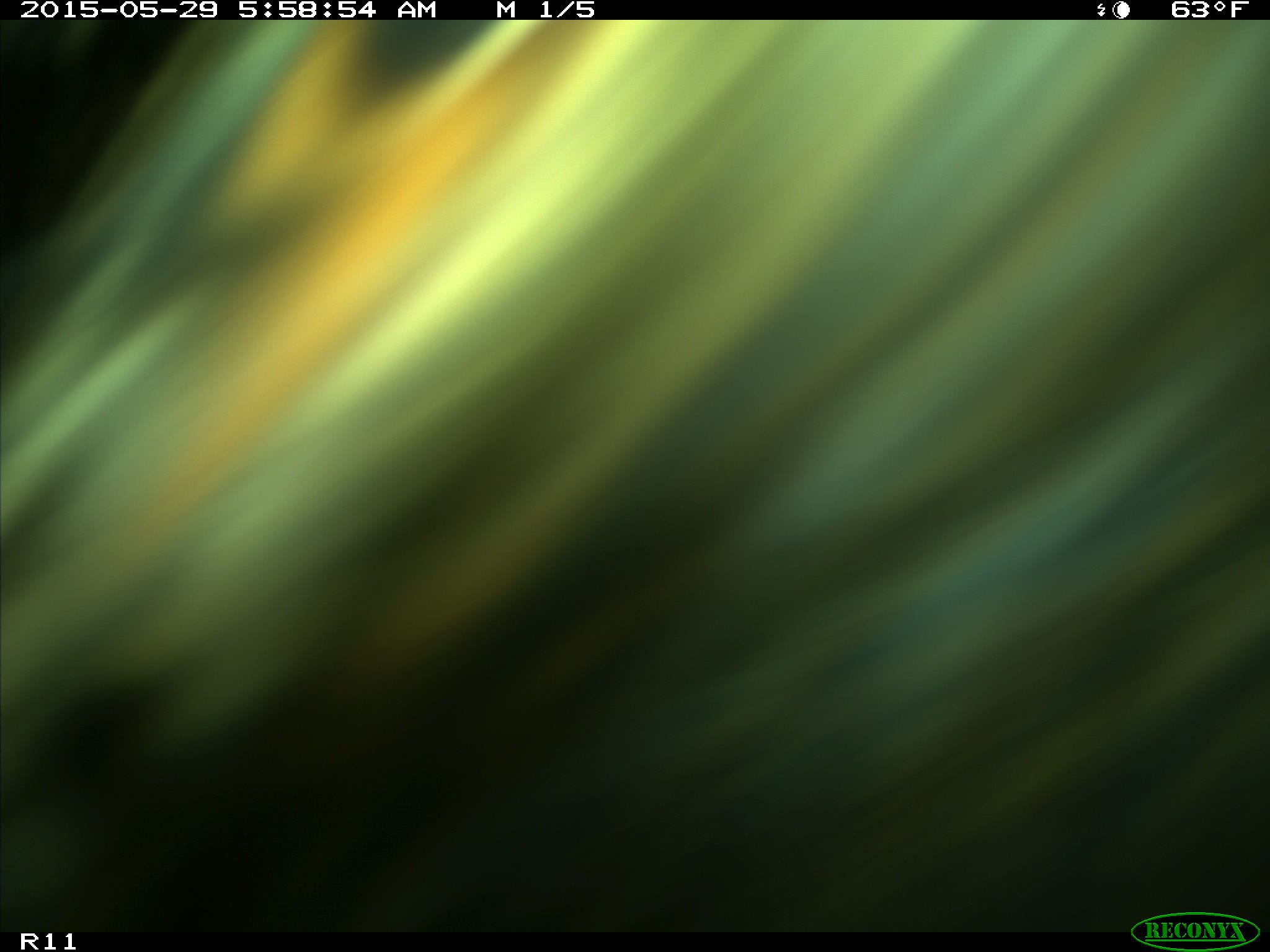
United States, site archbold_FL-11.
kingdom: Animalia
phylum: Chordata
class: Mammalia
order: Artiodactyla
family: Bovidae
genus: Bos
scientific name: Bos taurus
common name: domestic cow